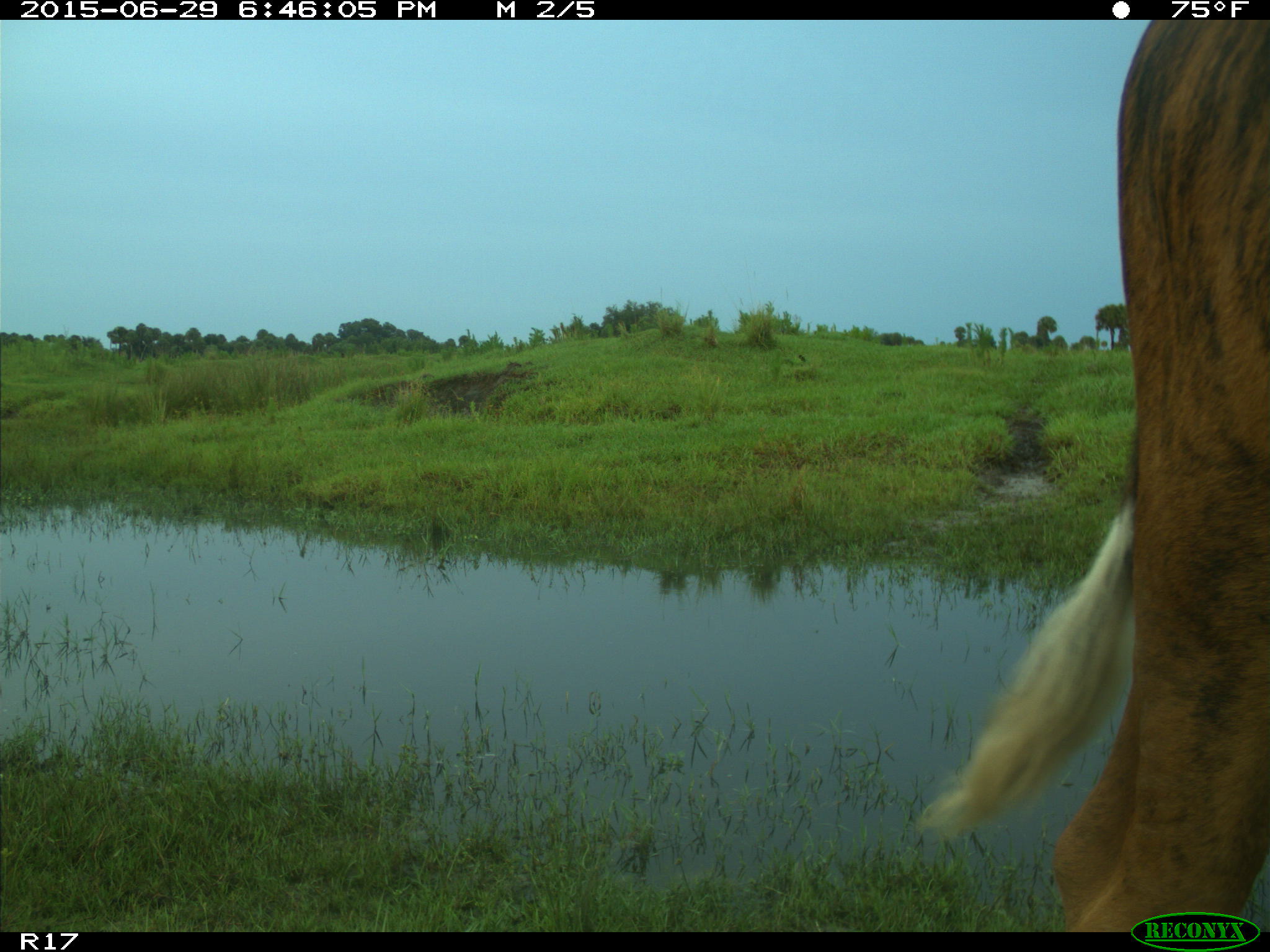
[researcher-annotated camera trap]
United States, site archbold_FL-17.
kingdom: Animalia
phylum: Chordata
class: Mammalia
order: Artiodactyla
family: Bovidae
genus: Bos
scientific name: Bos taurus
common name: domestic cow